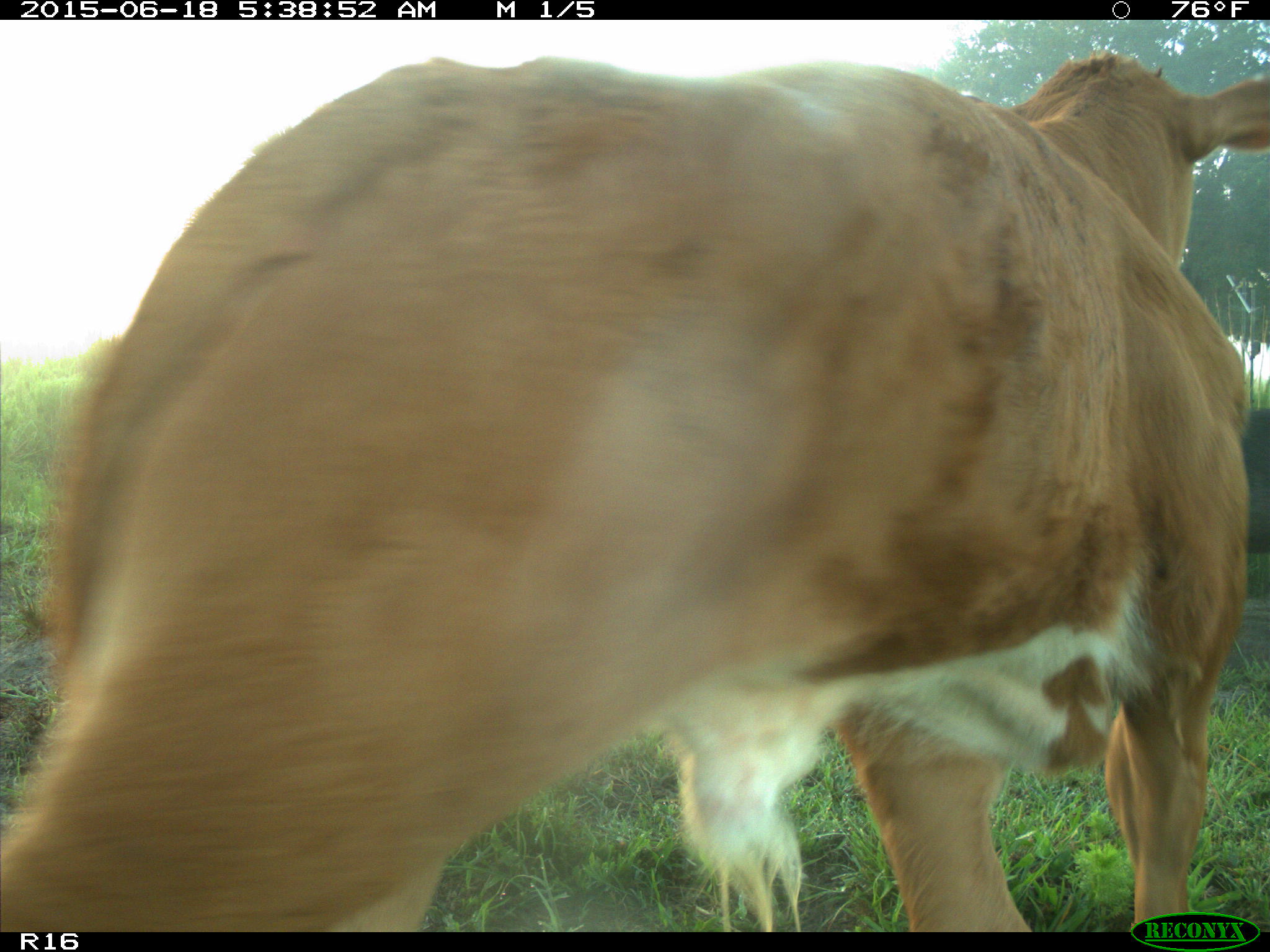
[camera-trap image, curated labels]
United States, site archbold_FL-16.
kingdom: Animalia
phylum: Chordata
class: Mammalia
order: Artiodactyla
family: Bovidae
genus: Bos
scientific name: Bos taurus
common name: domestic cow